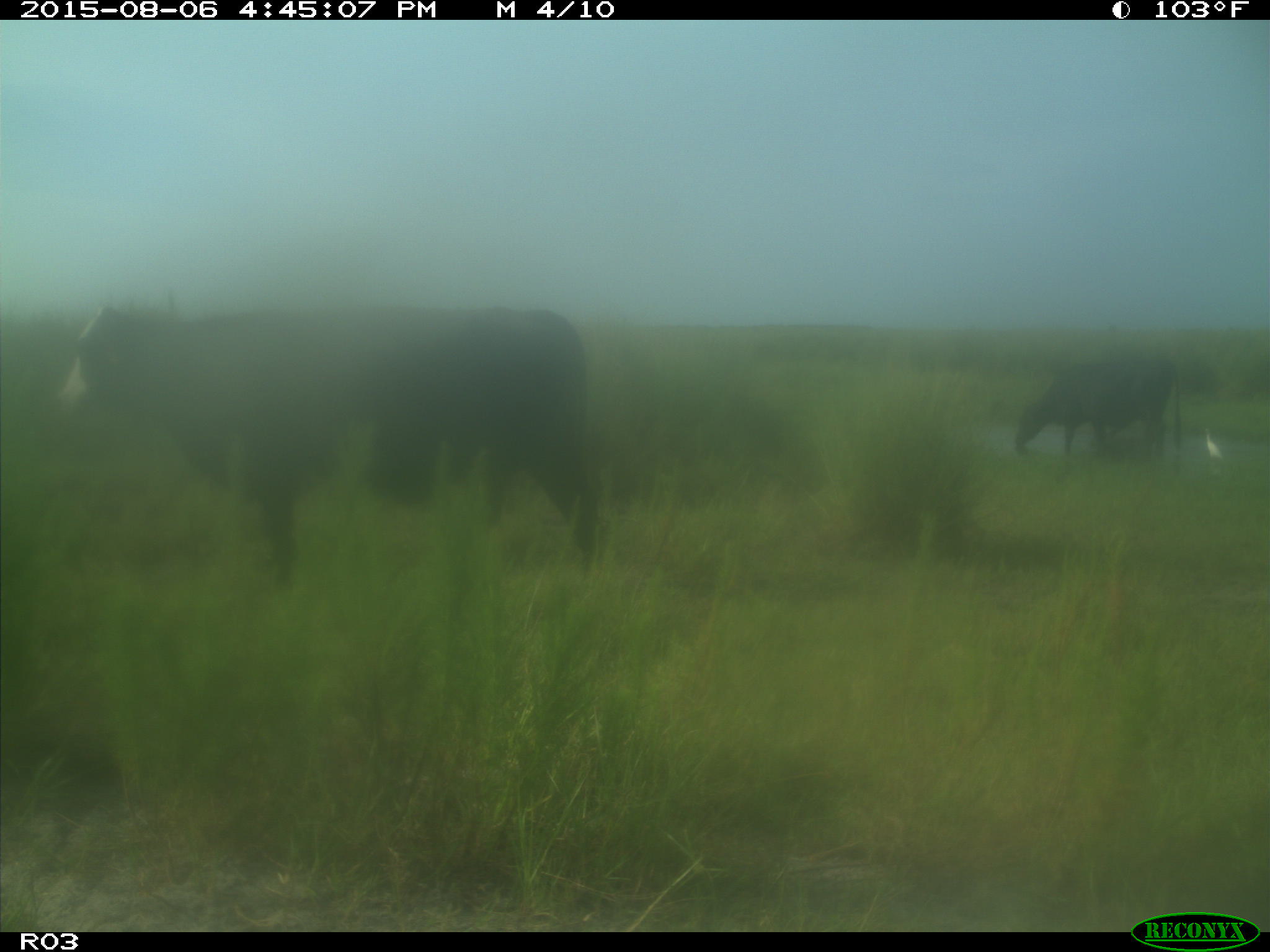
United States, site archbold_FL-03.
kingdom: Animalia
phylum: Chordata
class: Mammalia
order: Artiodactyla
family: Bovidae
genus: Bos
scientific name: Bos taurus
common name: domestic cow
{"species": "Bos taurus (domestic cow)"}